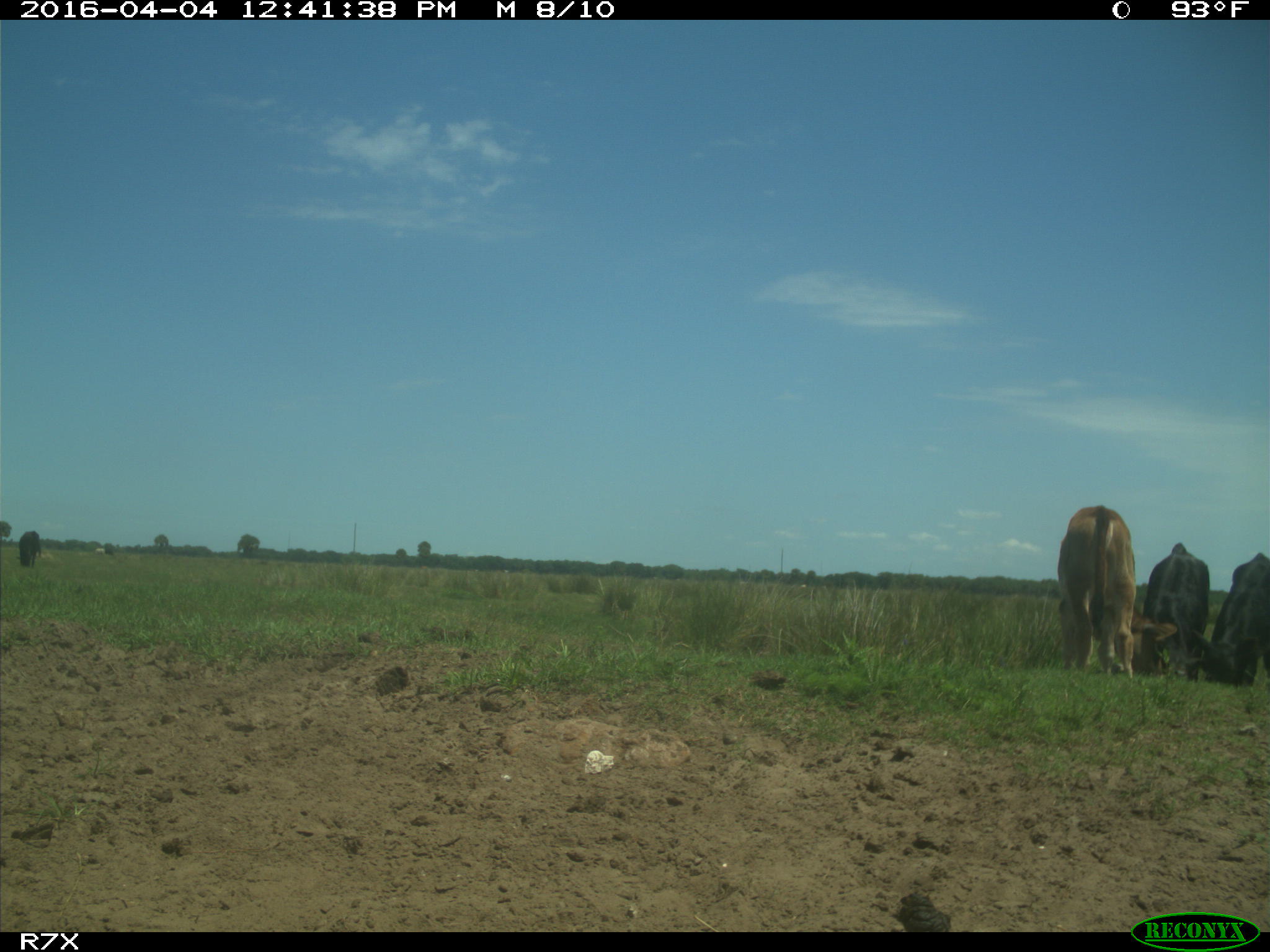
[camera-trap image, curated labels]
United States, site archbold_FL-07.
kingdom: Animalia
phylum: Chordata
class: Mammalia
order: Artiodactyla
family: Bovidae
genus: Bos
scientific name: Bos taurus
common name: domestic cow